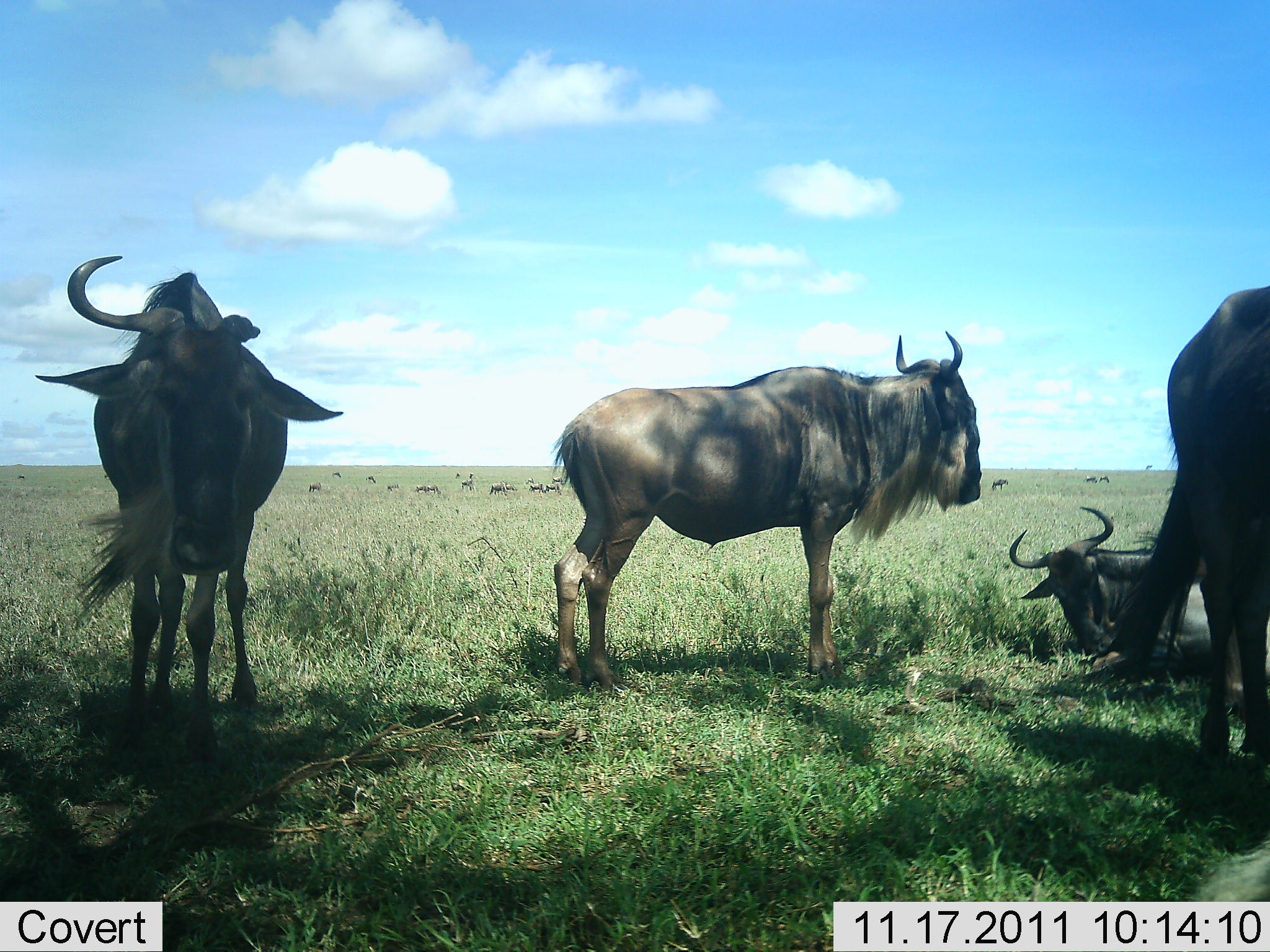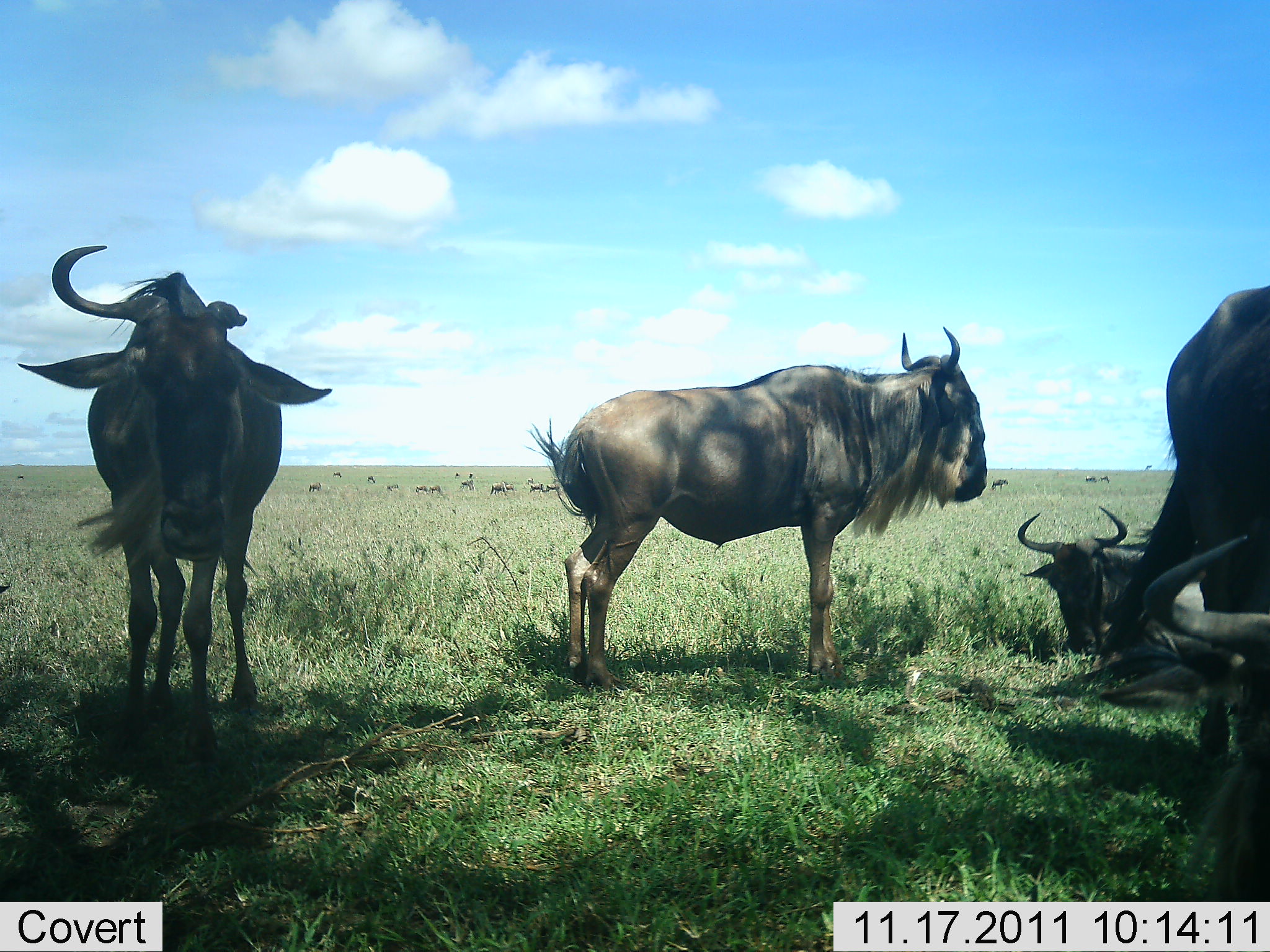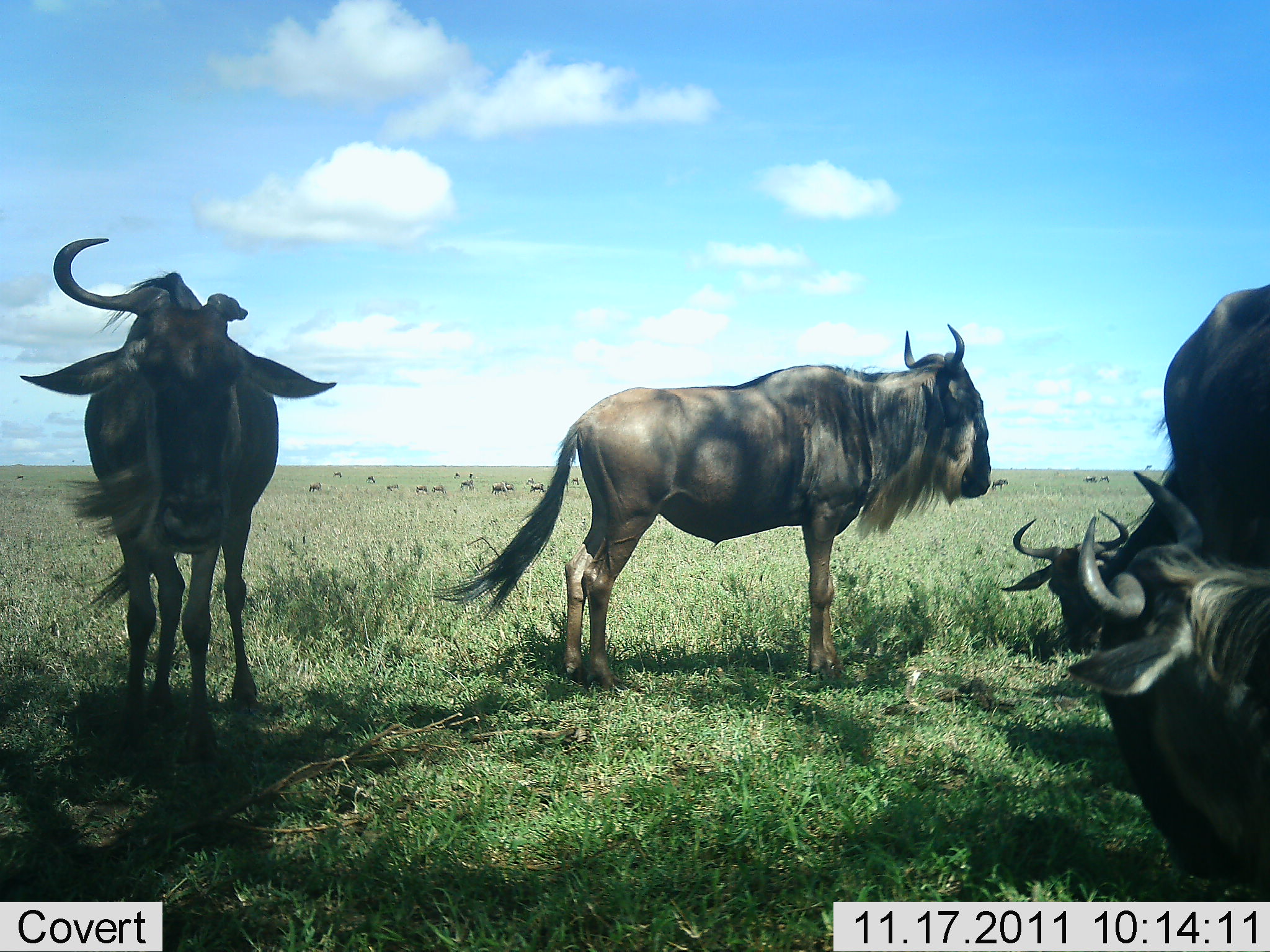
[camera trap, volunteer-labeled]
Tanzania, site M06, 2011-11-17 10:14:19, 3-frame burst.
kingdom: Animalia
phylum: Chordata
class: Mammalia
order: Artiodactyla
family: Bovidae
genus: Connochaetes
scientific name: Connochaetes taurinus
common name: blue wildebeest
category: wildebeest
Wildebeest (blue wildebeest) (Connochaetes taurinus), count 11-50. Behavior (volunteer vote fractions): standing 82%, resting 91%, moving 0%, interacting 9%. Young present (vote fraction): 0%. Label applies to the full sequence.